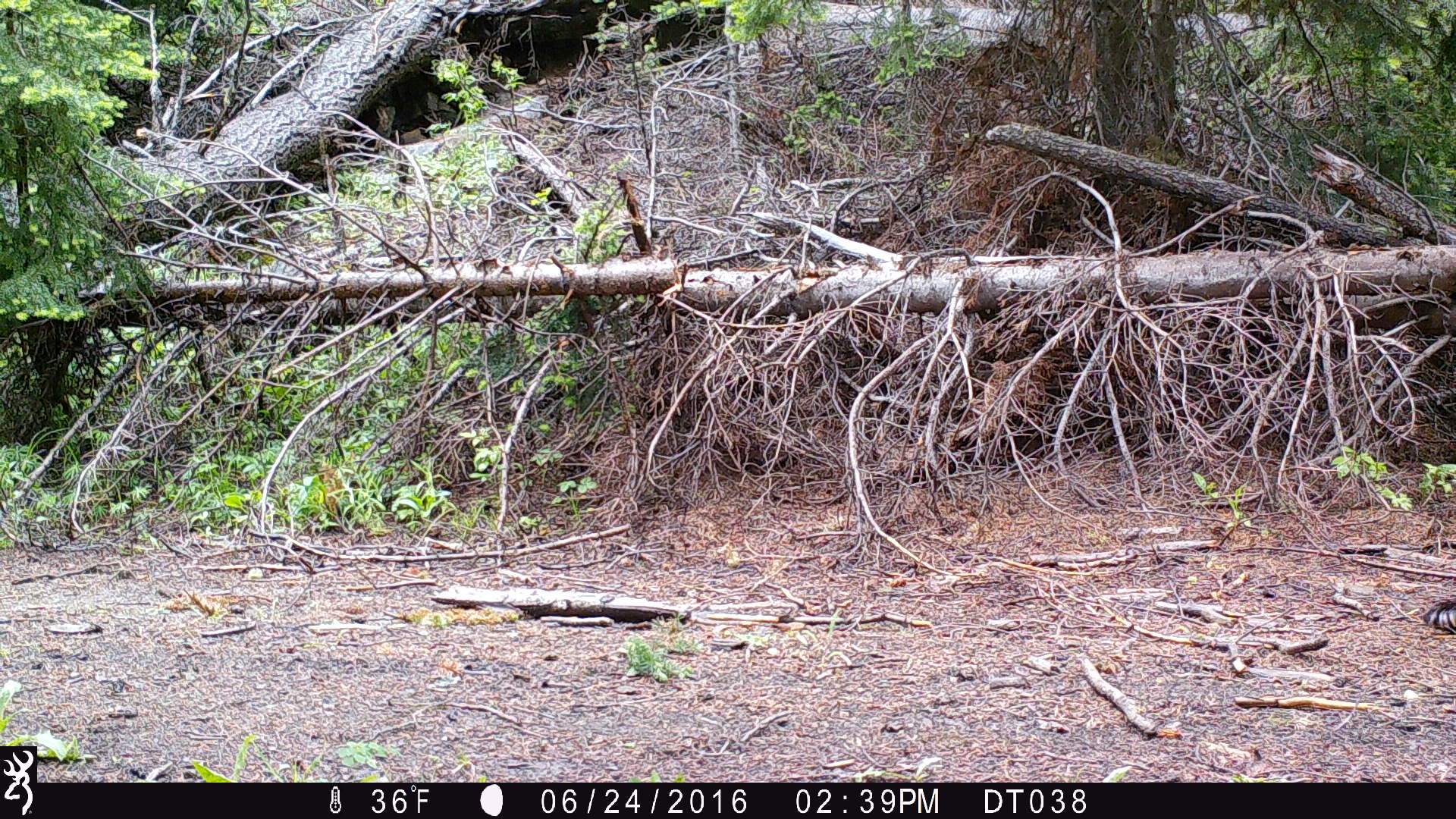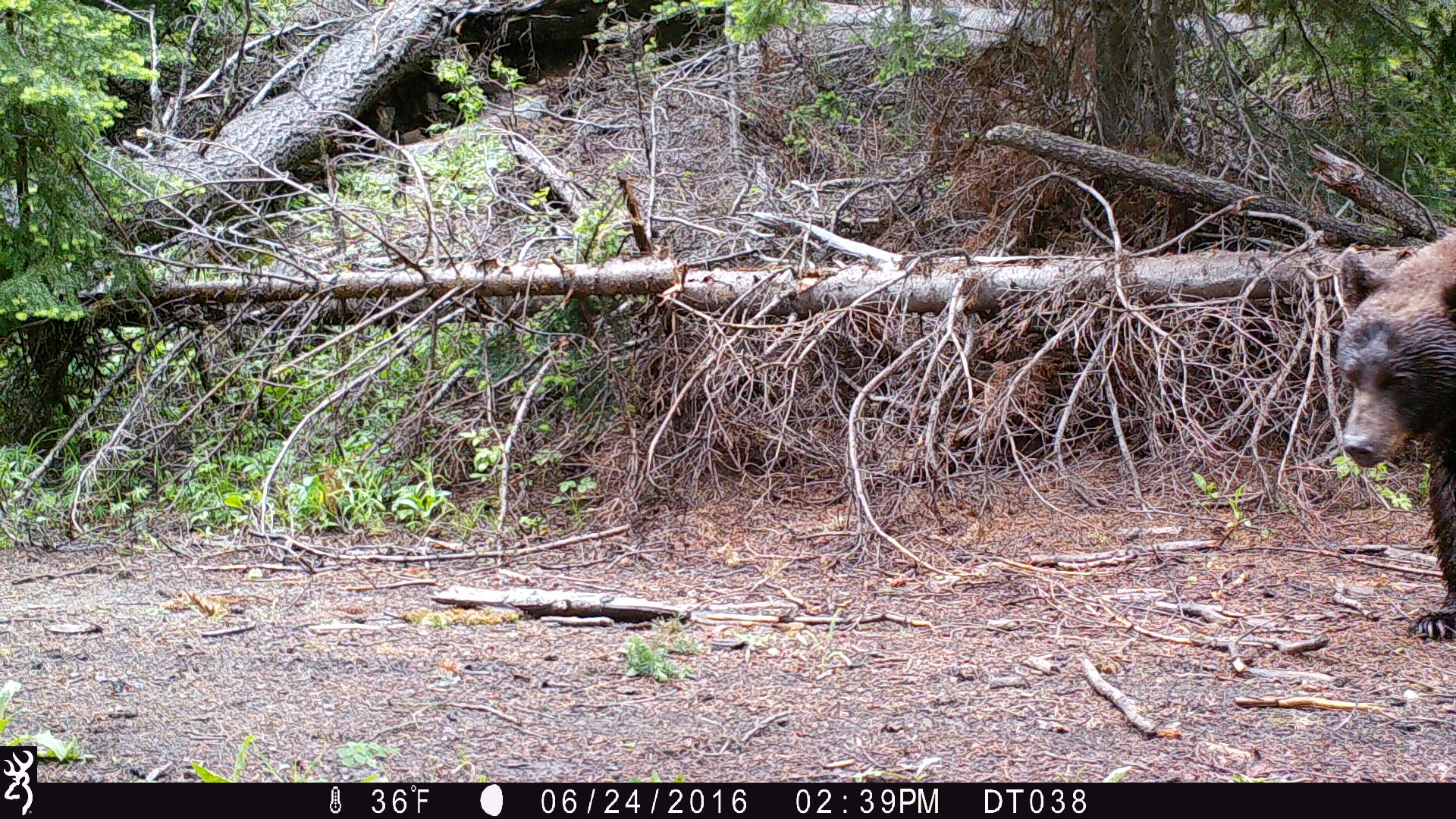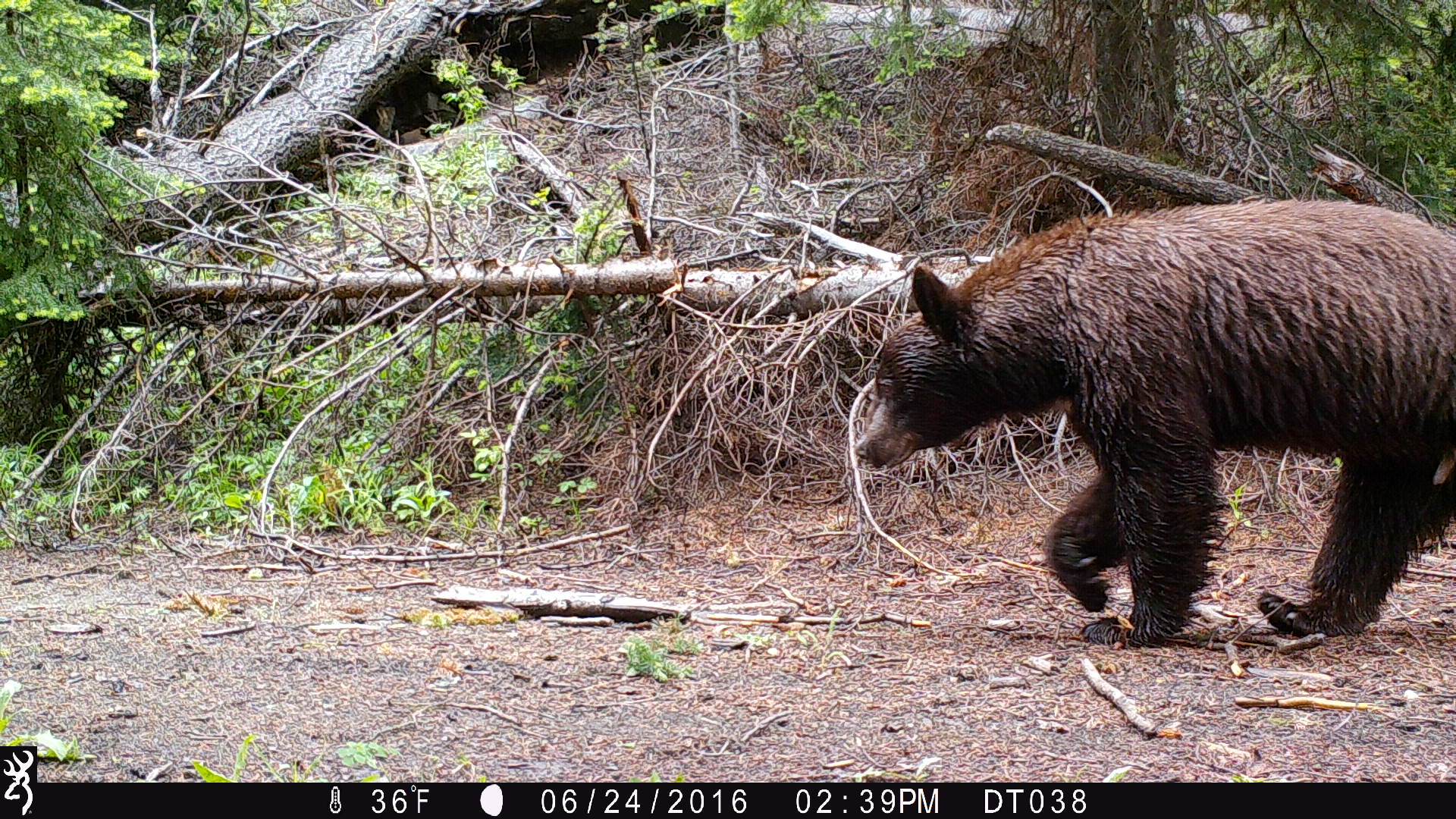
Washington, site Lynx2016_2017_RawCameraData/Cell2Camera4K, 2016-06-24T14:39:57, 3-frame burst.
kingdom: Animalia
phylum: Chordata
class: Mammalia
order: Carnivora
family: Ursidae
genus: Ursus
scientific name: Ursus americanus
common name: american black bear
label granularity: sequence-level